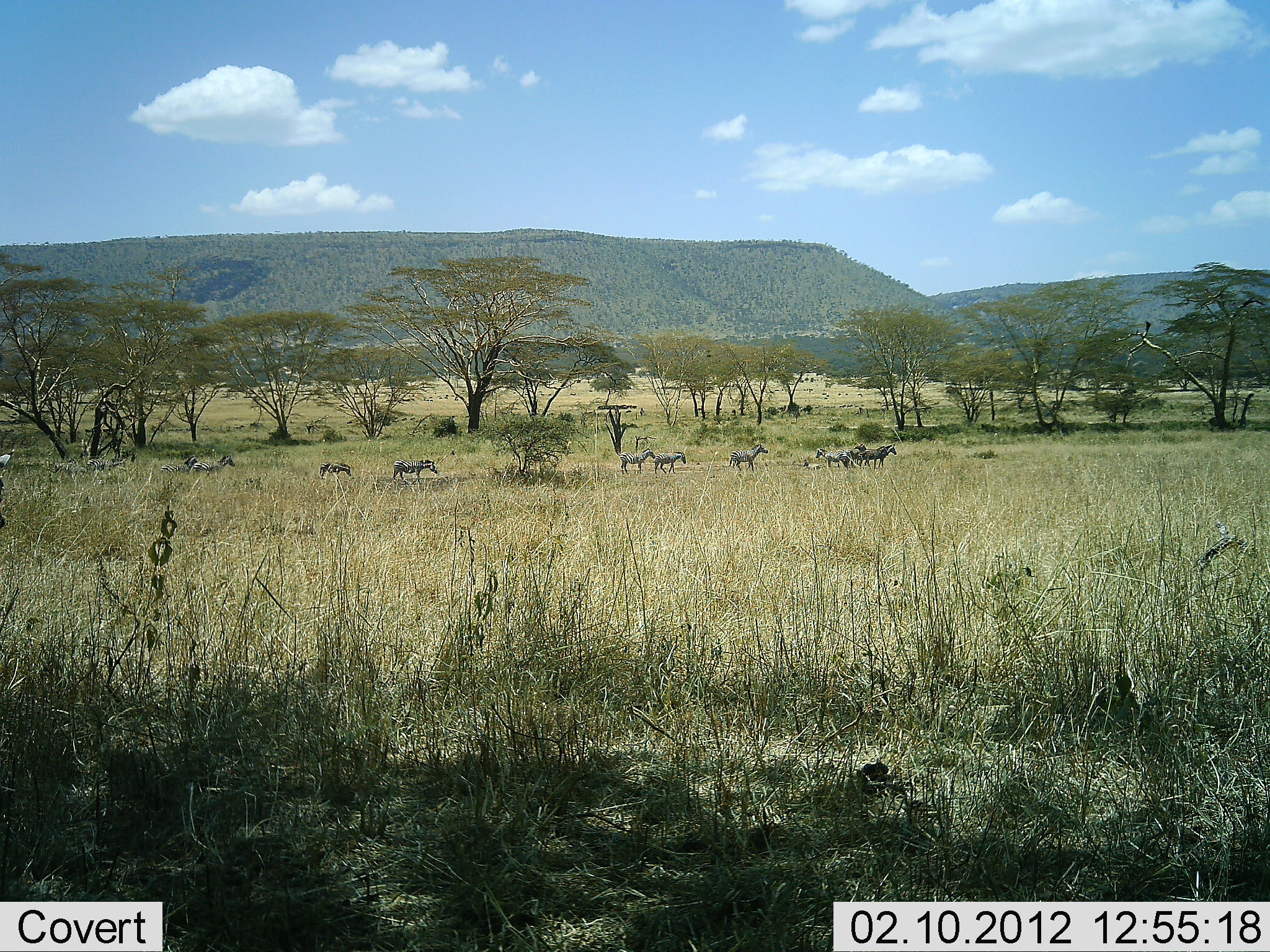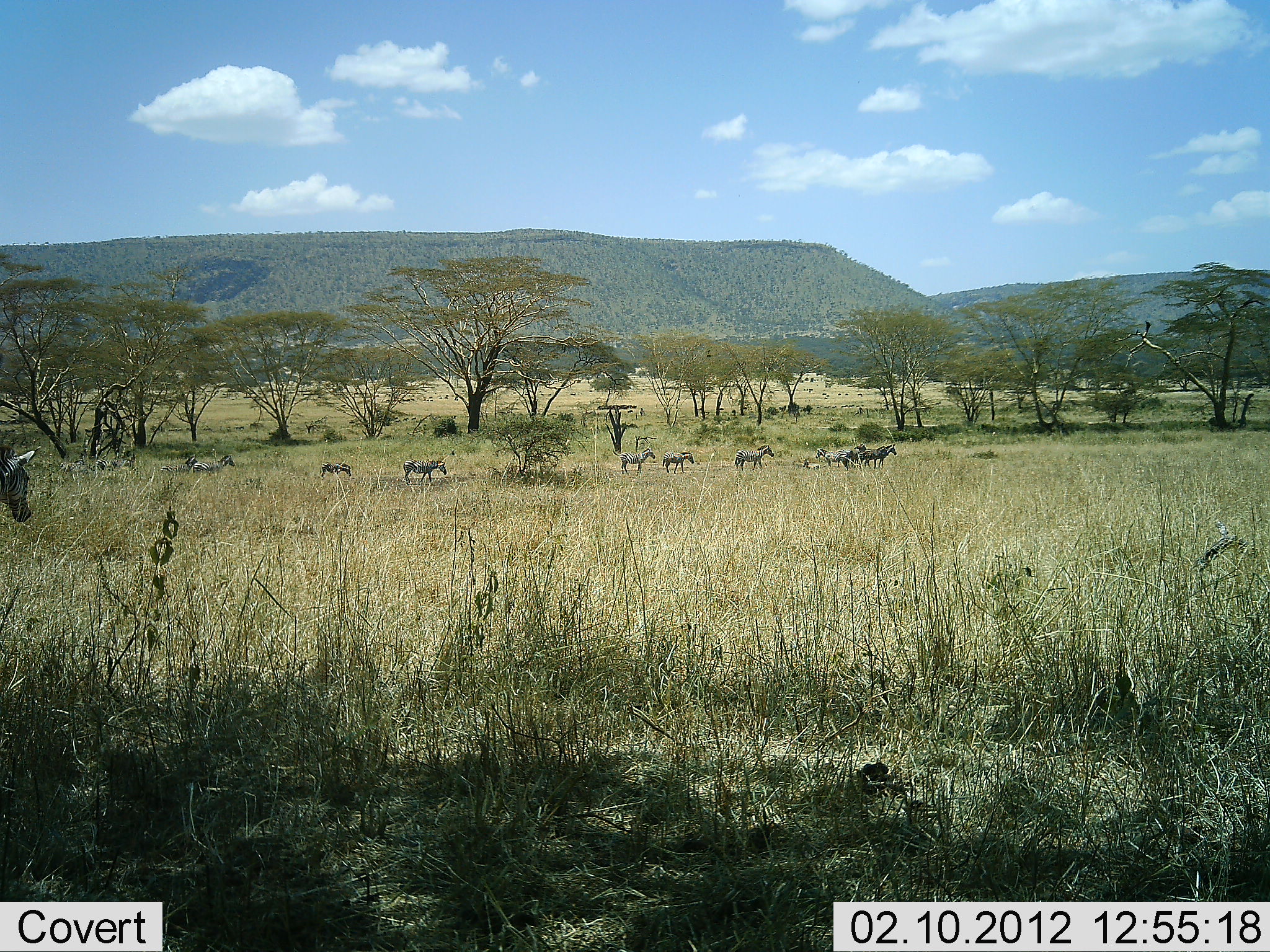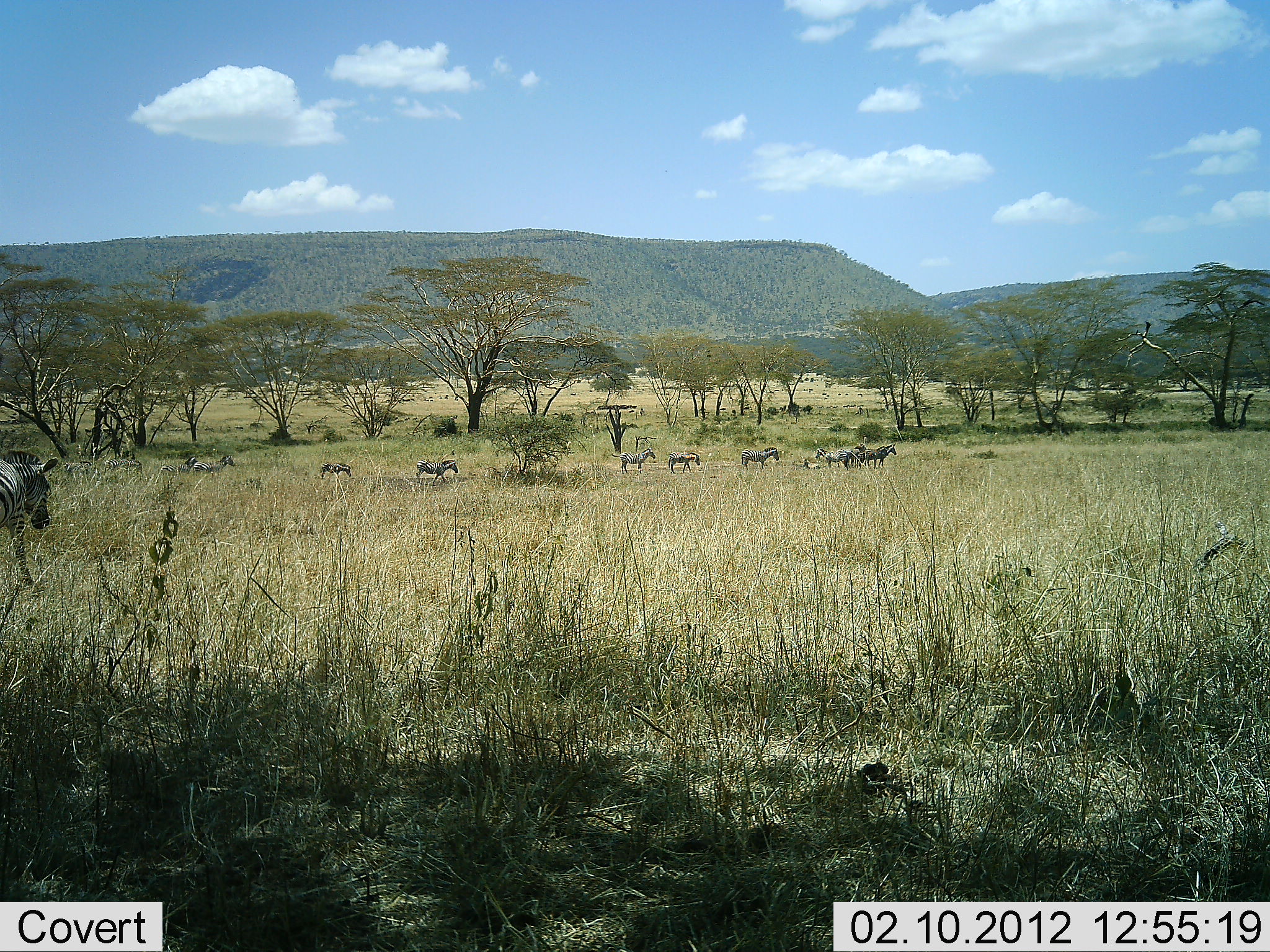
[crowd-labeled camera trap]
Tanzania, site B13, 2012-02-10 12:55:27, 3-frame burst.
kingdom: Animalia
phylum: Chordata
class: Mammalia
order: Perissodactyla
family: Equidae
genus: Equus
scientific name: Equus quagga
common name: plains zebra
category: zebra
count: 11-50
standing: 46%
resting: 4%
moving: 92%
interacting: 0%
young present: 0%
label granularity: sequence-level